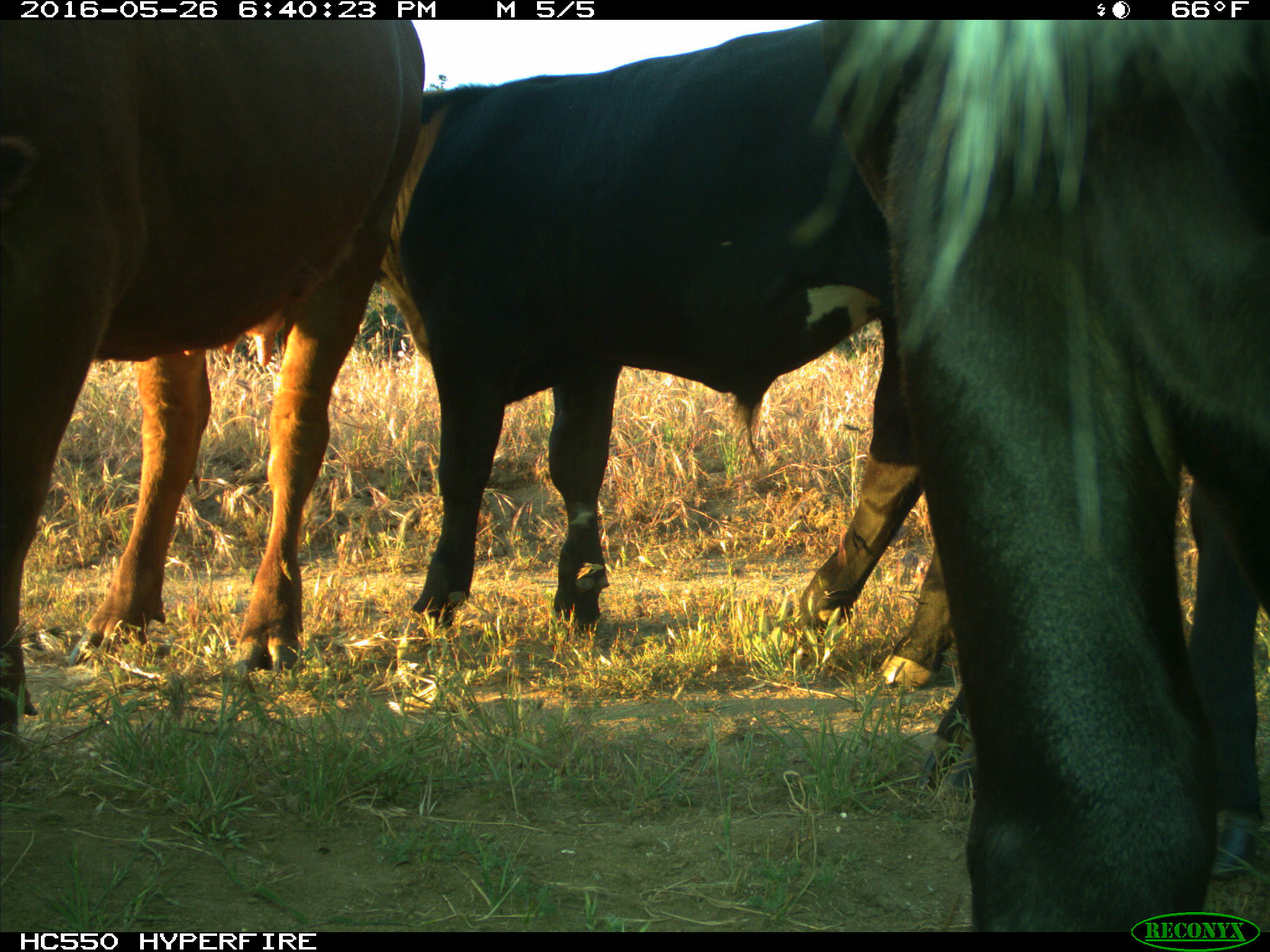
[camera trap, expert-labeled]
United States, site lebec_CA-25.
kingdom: Animalia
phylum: Chordata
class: Mammalia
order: Artiodactyla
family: Bovidae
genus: Bos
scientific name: Bos taurus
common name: domestic cow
Bos taurus (domestic cow).